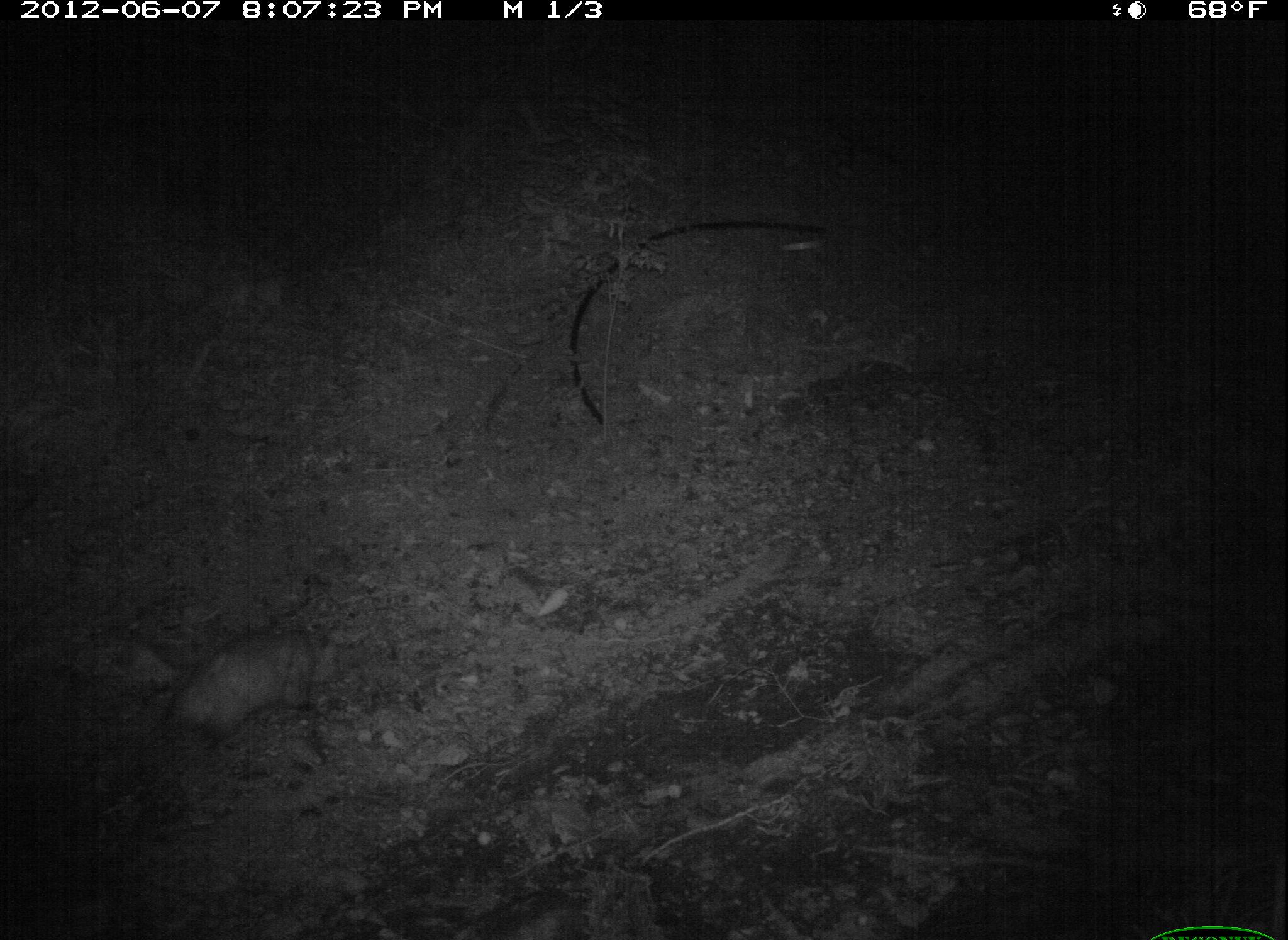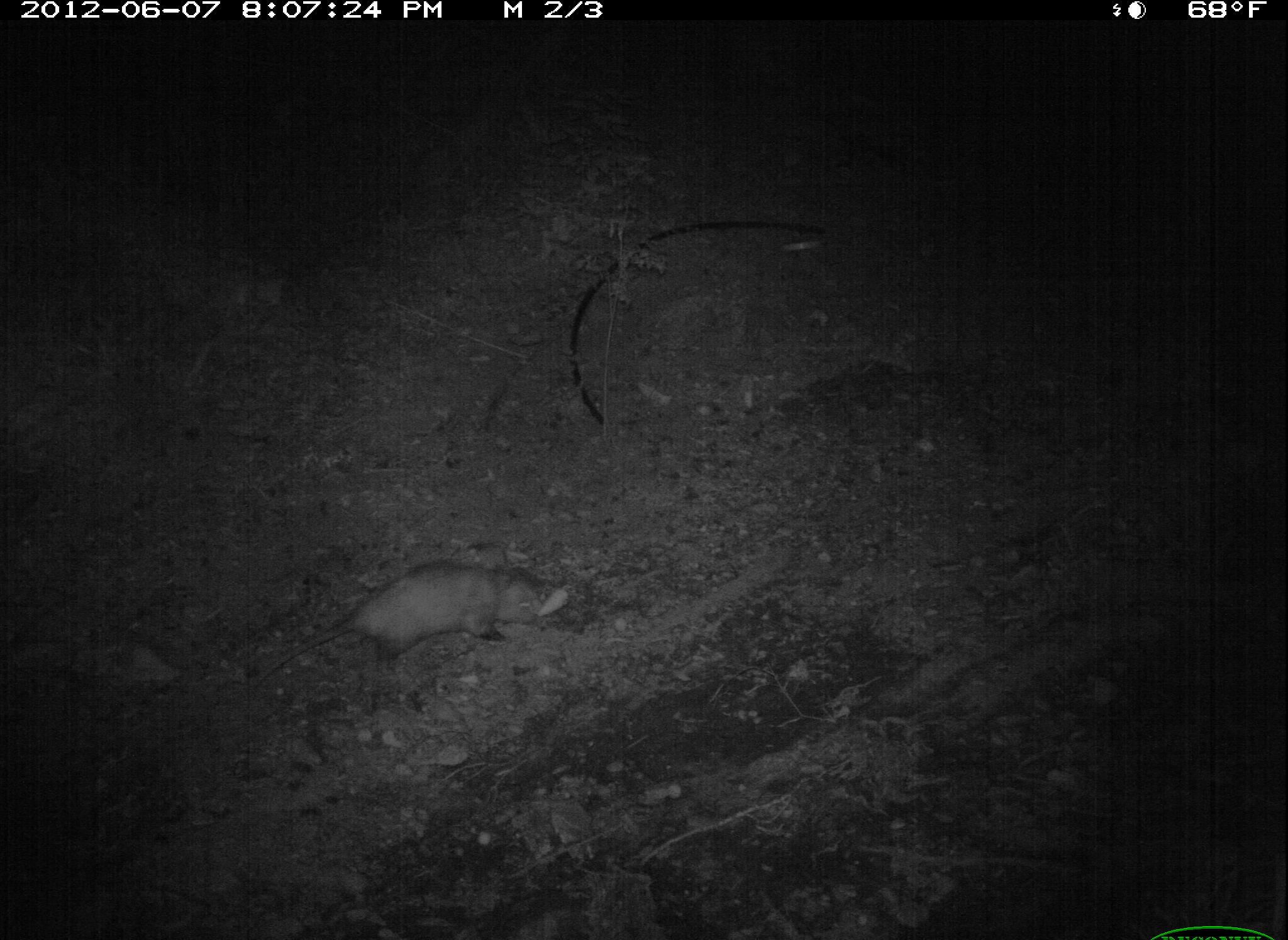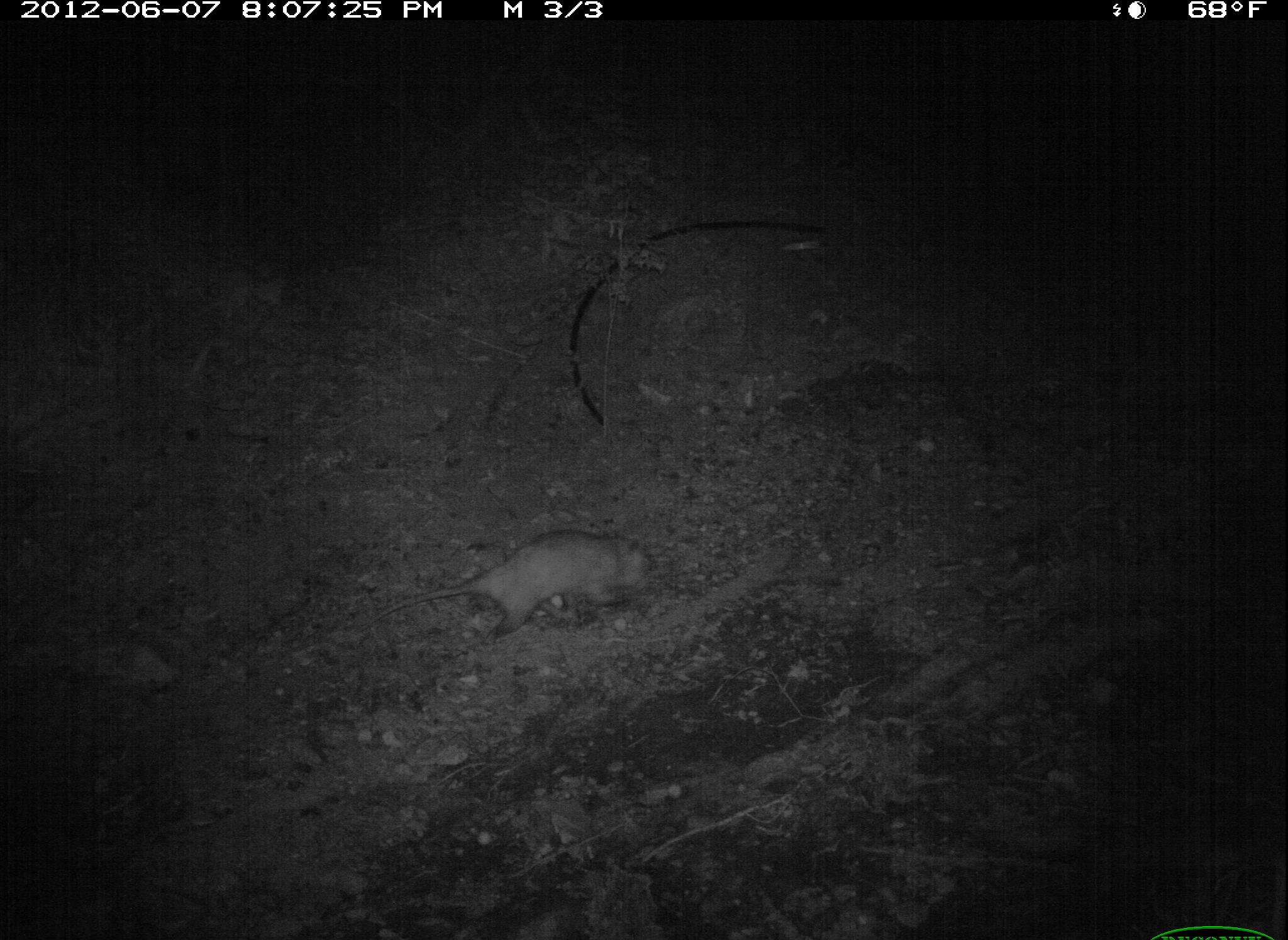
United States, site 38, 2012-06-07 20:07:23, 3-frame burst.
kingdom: Animalia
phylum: Chordata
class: Mammalia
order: Didelphimorphia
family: Didelphidae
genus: Didelphis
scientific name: Didelphis virginiana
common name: virginia opossum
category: opossum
Opossum (virginia opossum) (Didelphis virginiana).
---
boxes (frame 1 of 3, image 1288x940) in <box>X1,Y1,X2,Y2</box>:
opossum: <box>150,601,359,741</box>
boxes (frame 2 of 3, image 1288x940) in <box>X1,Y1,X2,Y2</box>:
opossum: <box>243,549,572,714</box>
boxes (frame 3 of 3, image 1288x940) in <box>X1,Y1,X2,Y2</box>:
opossum: <box>370,519,679,654</box>